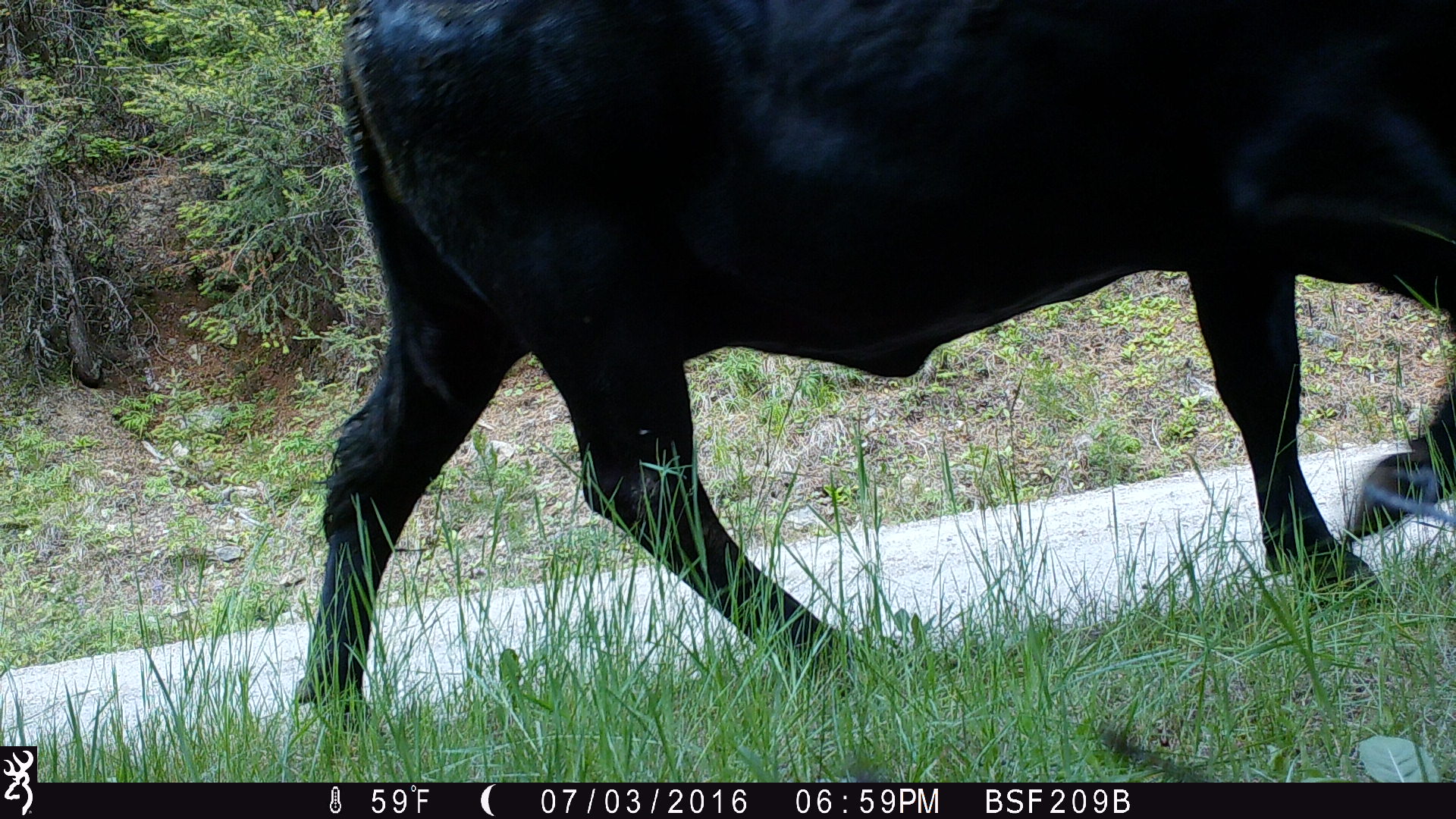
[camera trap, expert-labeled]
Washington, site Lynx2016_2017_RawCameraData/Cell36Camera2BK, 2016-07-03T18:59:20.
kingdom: Animalia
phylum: Chordata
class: Mammalia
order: Artiodactyla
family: Bovidae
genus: Bos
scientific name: Bos taurus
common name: domestic cattle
Domestic cattle (Bos taurus). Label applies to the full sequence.